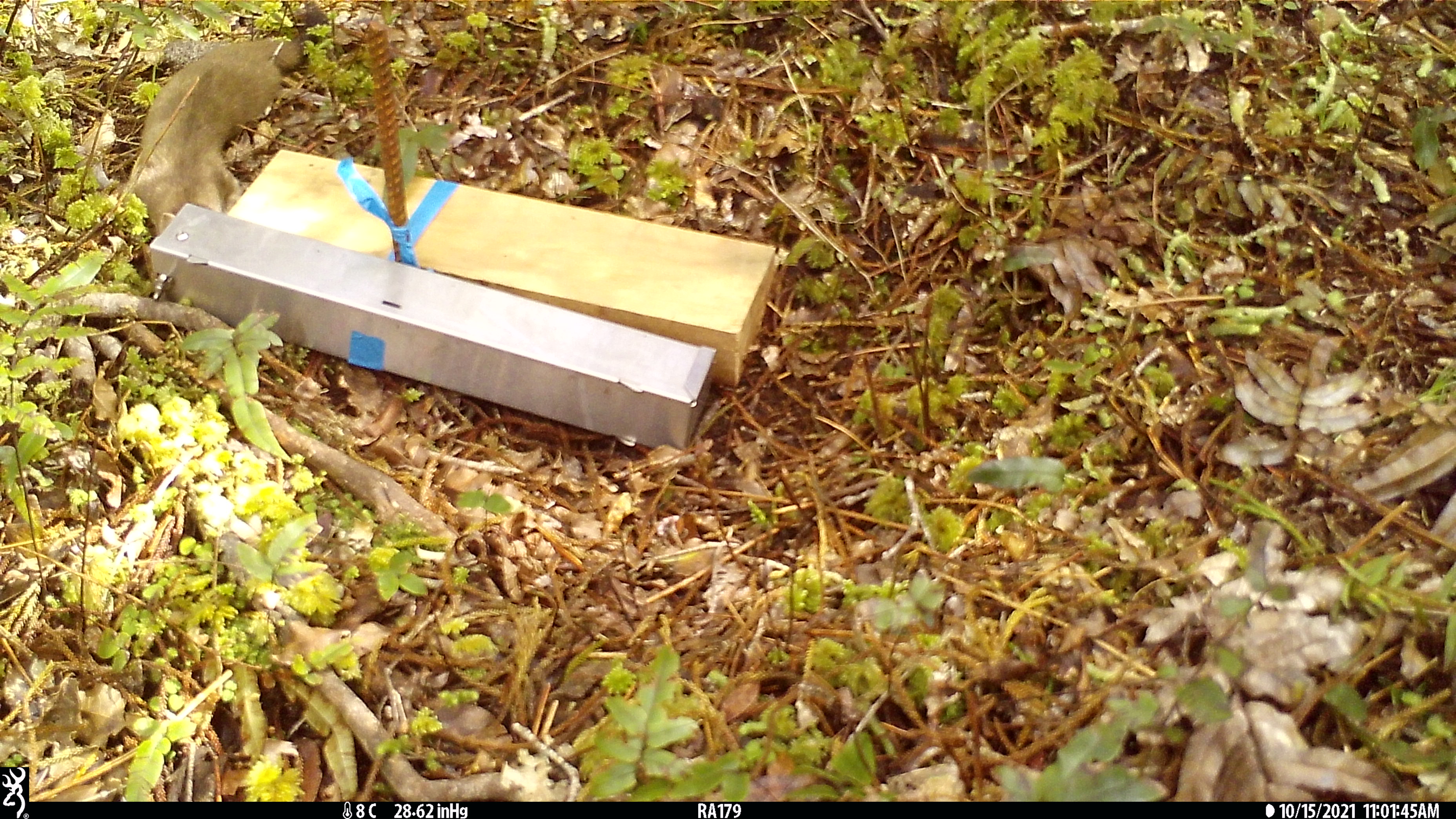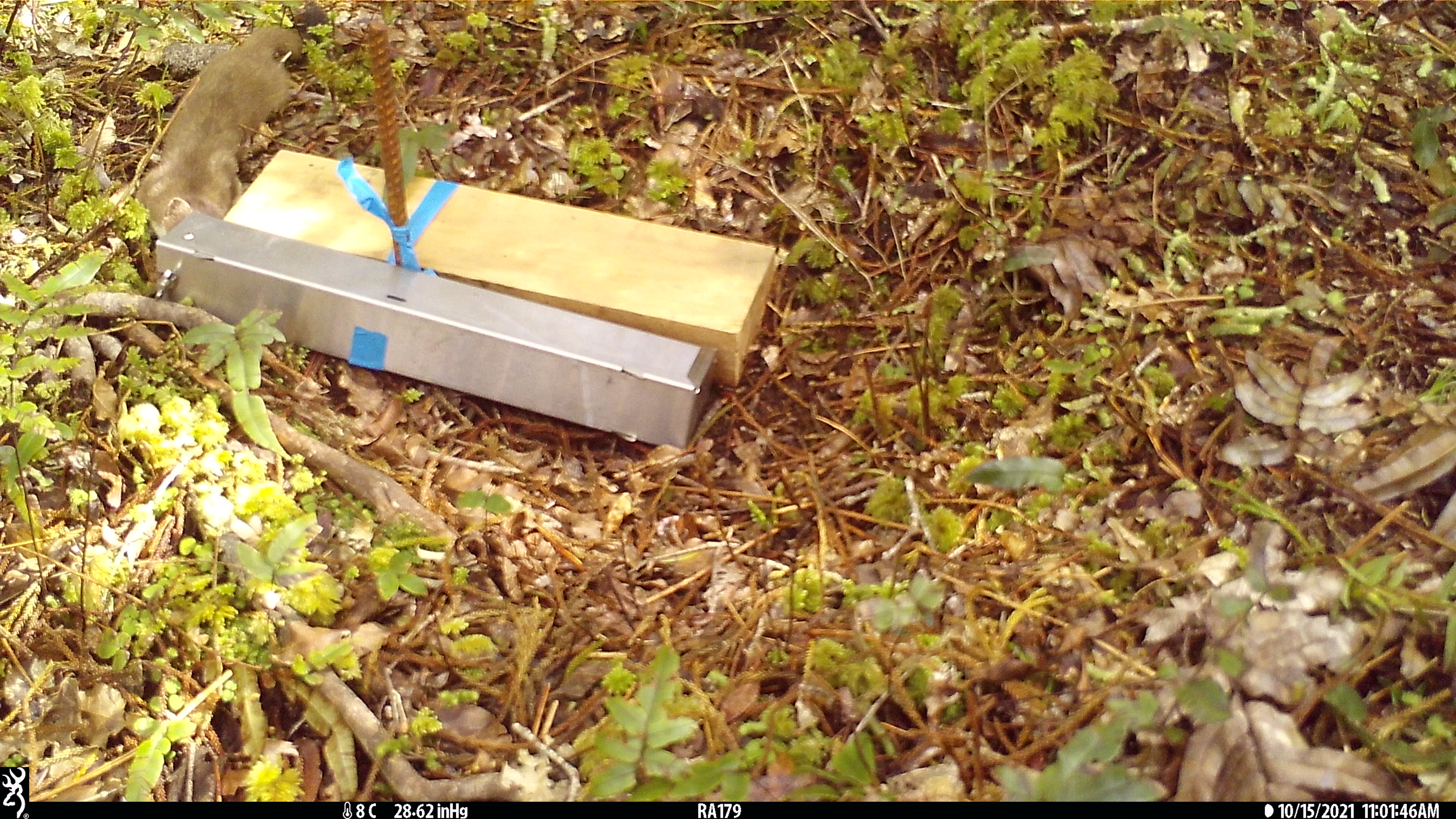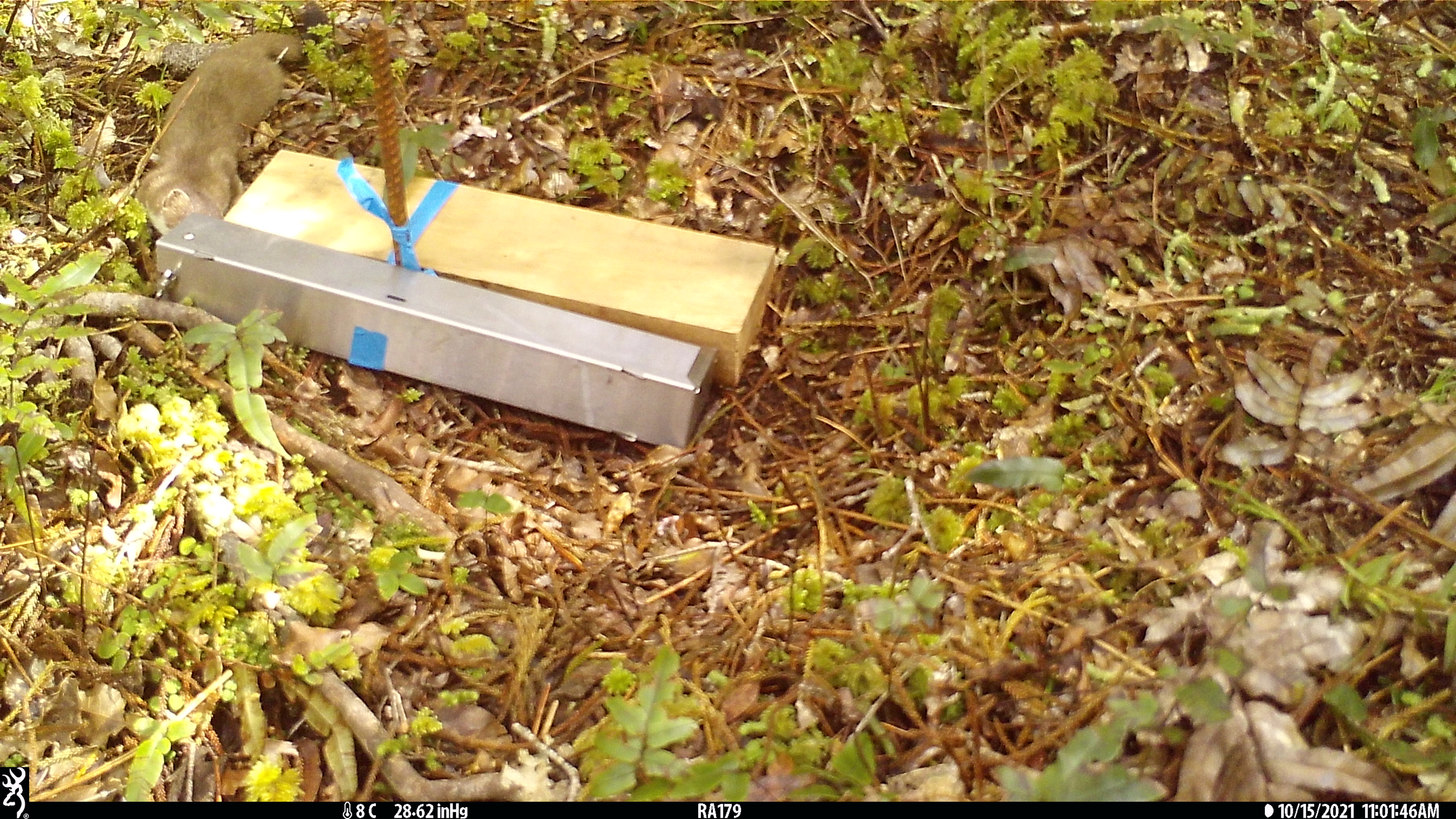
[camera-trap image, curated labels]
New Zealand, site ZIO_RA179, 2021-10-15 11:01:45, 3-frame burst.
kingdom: Animalia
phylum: Chordata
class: Mammalia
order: Carnivora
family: Mustelidae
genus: Mustela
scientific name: Mustela erminea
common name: stoat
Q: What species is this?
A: Stoat (Mustela erminea).